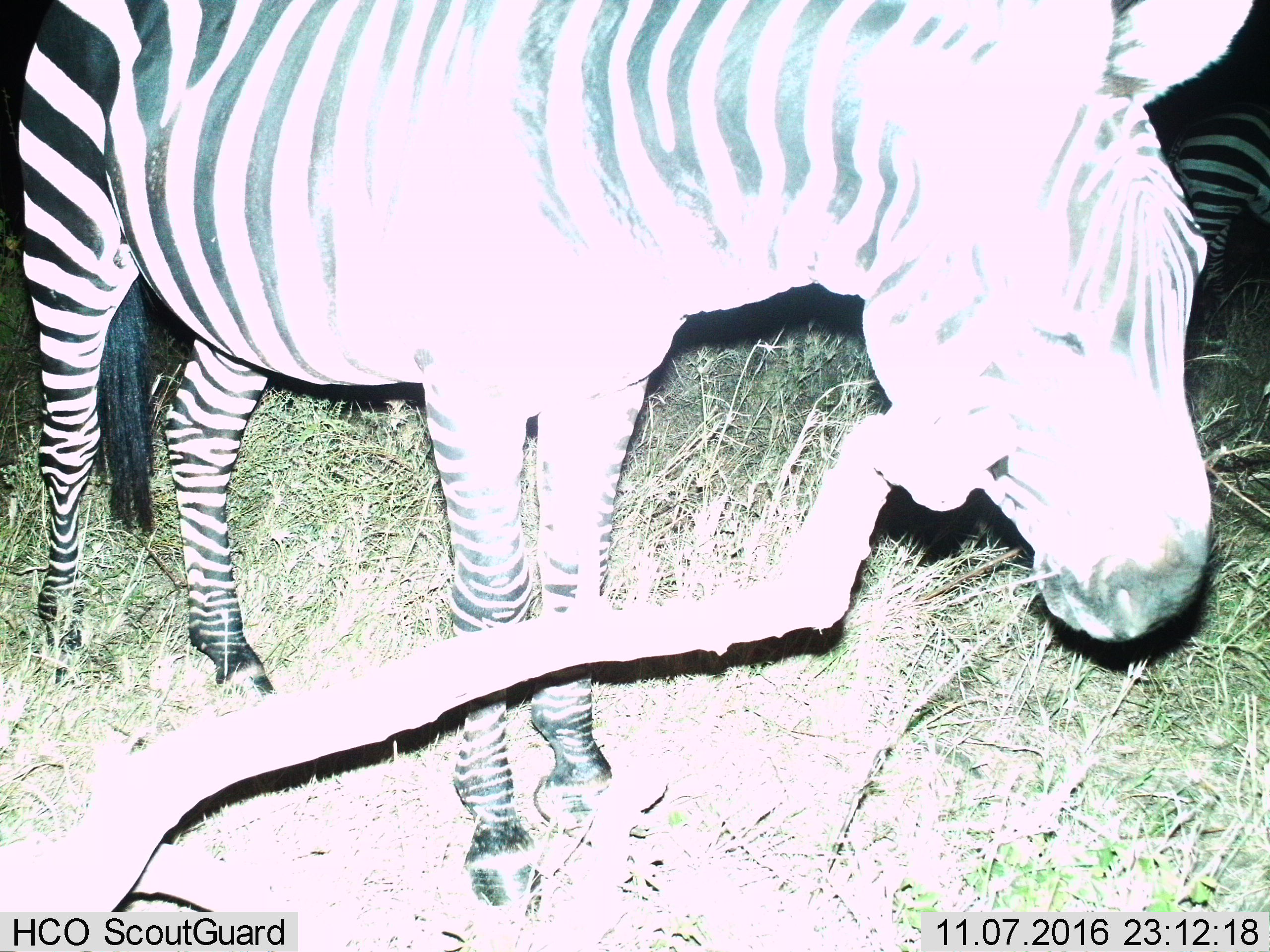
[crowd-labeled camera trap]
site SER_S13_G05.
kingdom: Animalia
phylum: Chordata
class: Mammalia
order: Perissodactyla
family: Equidae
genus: Equus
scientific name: Equus quagga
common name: plains zebra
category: zebraplains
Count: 2.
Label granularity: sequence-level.